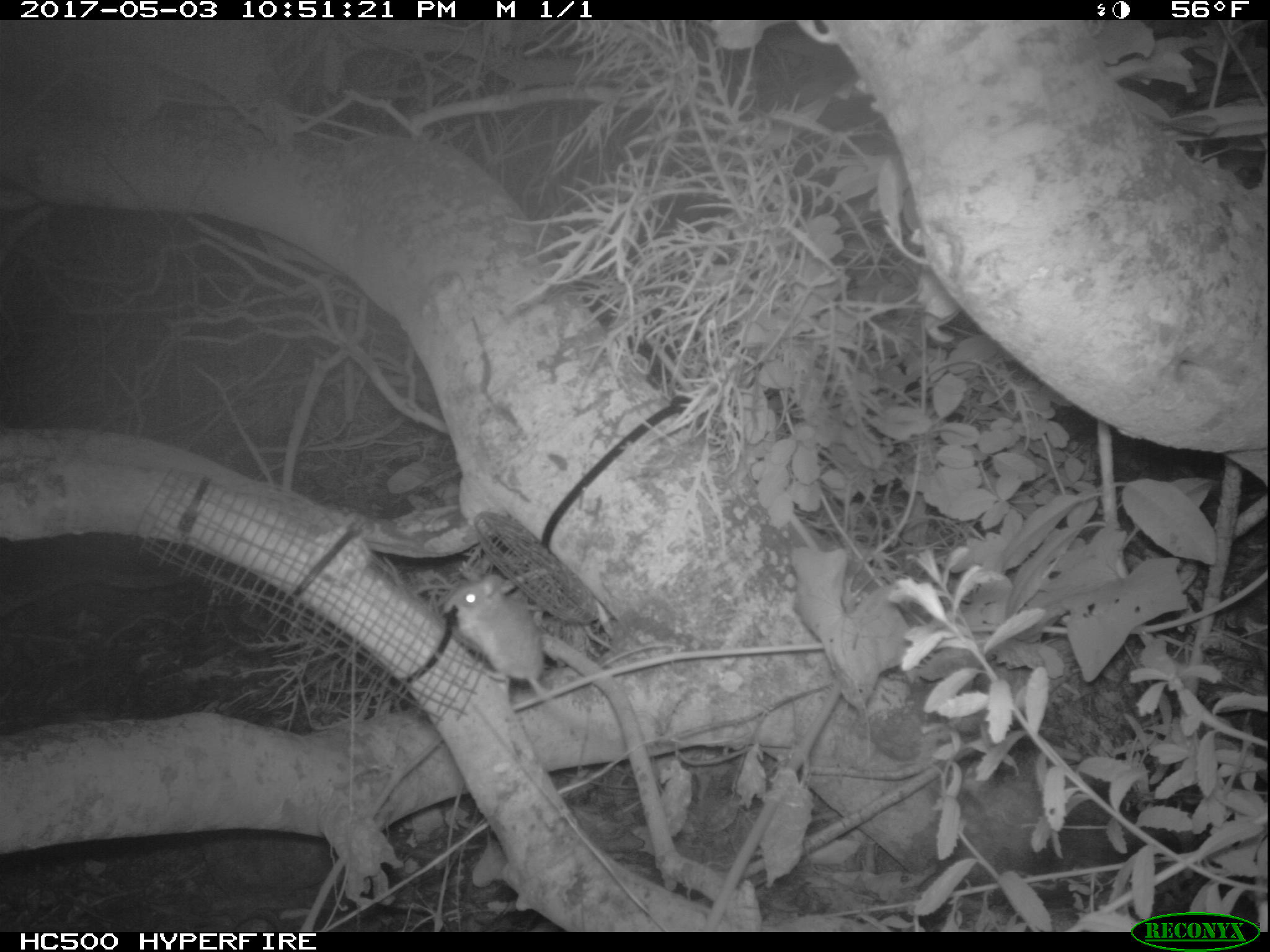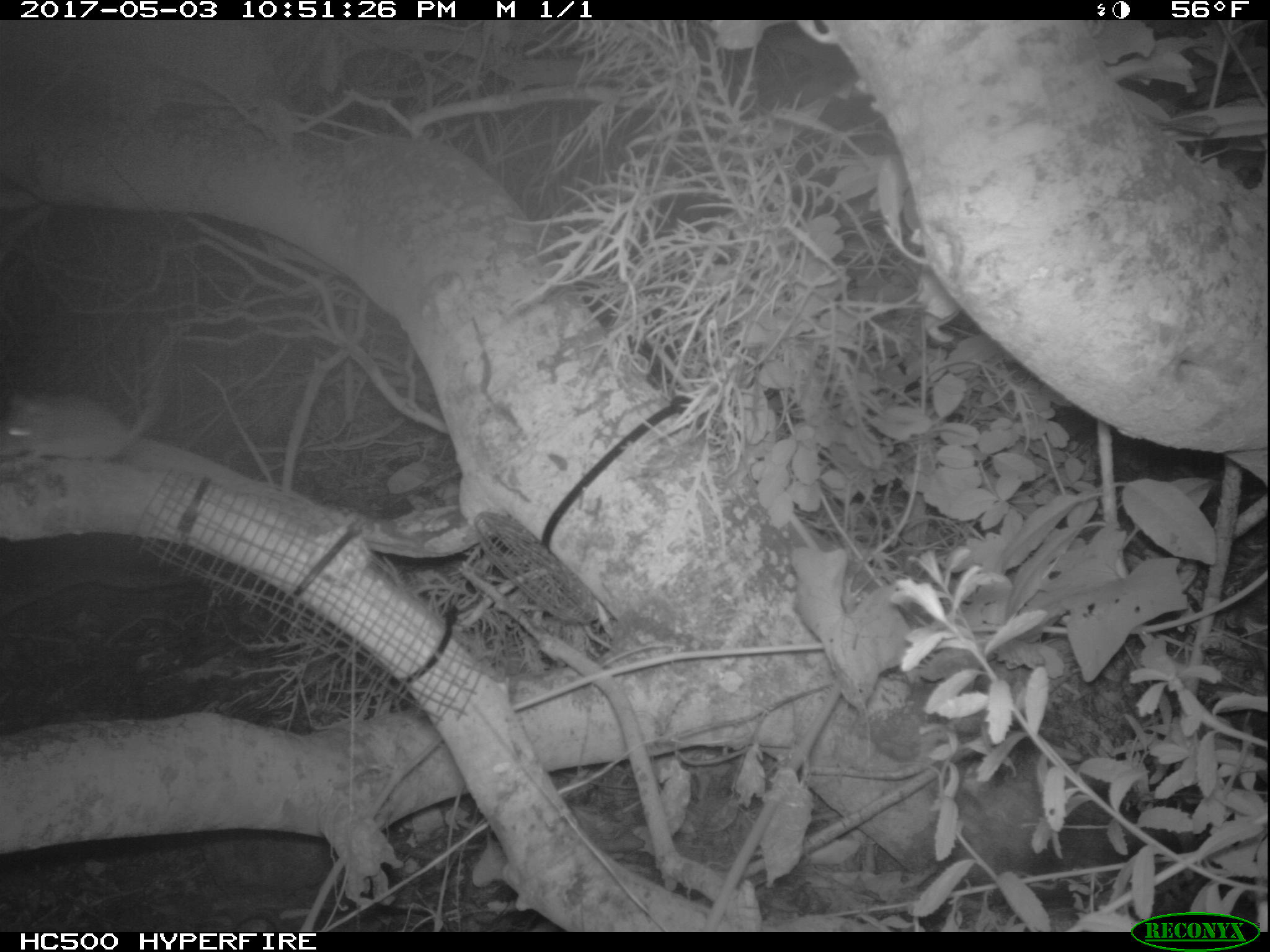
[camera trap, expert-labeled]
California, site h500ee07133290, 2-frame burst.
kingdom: Animalia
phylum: Chordata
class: Mammalia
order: Rodentia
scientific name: Rodentia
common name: rodent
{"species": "rodent (Rodentia)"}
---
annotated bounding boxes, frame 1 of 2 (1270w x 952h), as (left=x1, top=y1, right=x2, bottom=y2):
rodent: (left=446, top=576, right=587, bottom=732)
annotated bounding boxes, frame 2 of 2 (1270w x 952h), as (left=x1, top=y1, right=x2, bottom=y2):
rodent: (left=0, top=340, right=175, bottom=463)